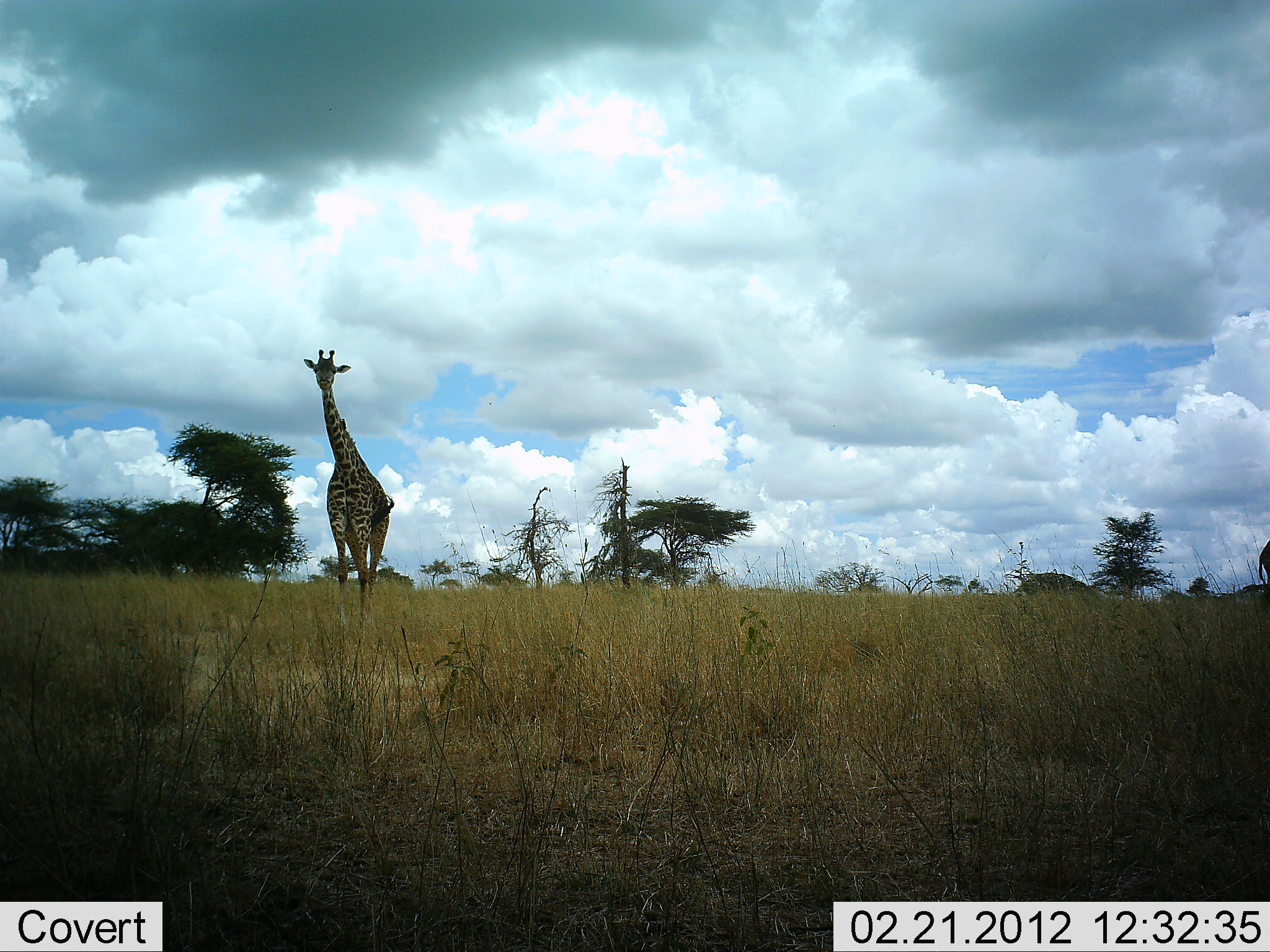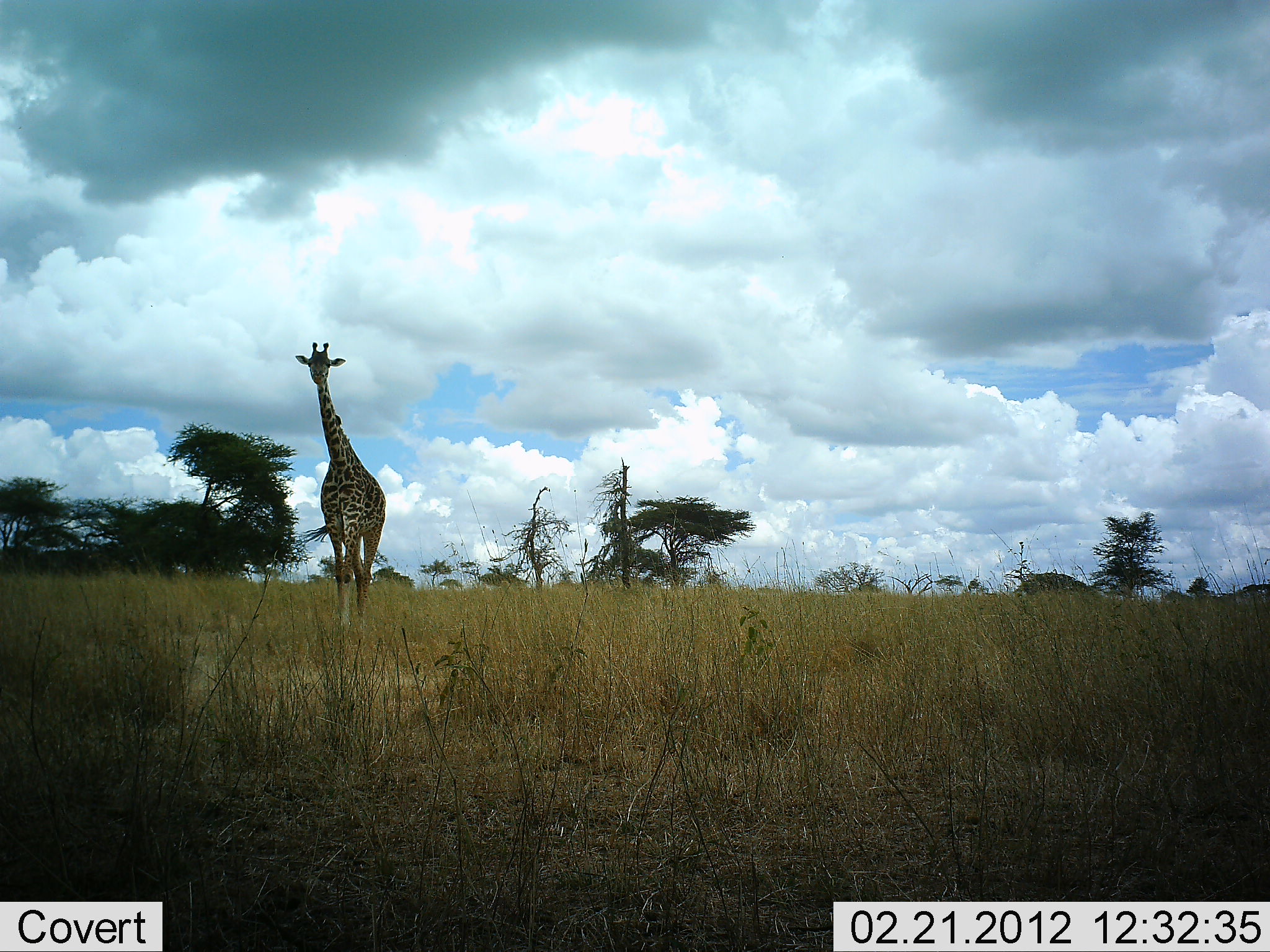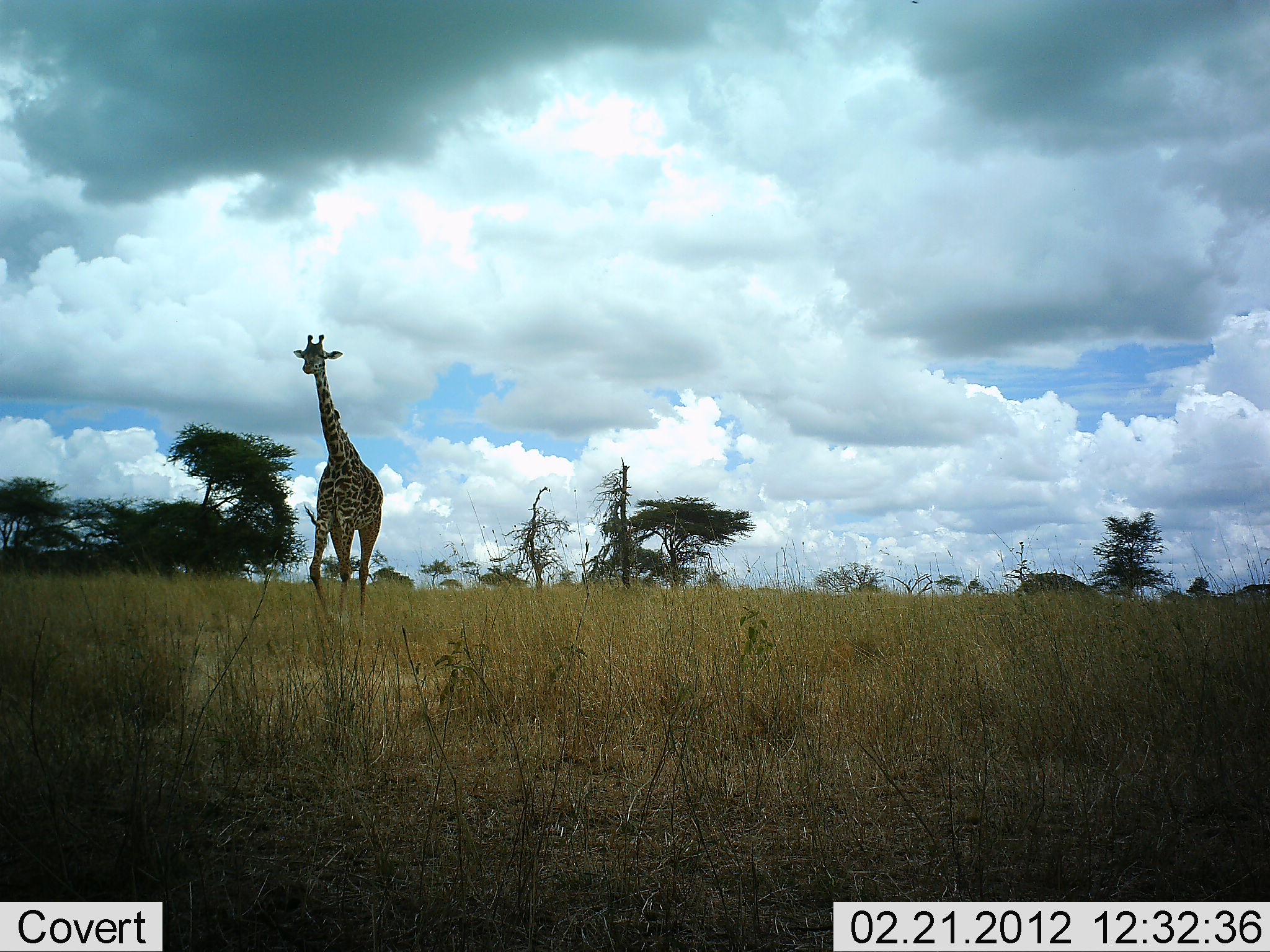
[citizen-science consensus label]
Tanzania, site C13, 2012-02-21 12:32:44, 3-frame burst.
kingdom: Animalia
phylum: Chordata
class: Mammalia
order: Artiodactyla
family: Giraffidae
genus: Giraffa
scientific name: Giraffa camelopardalis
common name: giraffe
Giraffe (Giraffa camelopardalis), count 1. Behavior (volunteer vote fractions): standing 17%, resting 0%, moving 90%, interacting 0%. Young present (vote fraction): 0%. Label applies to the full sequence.